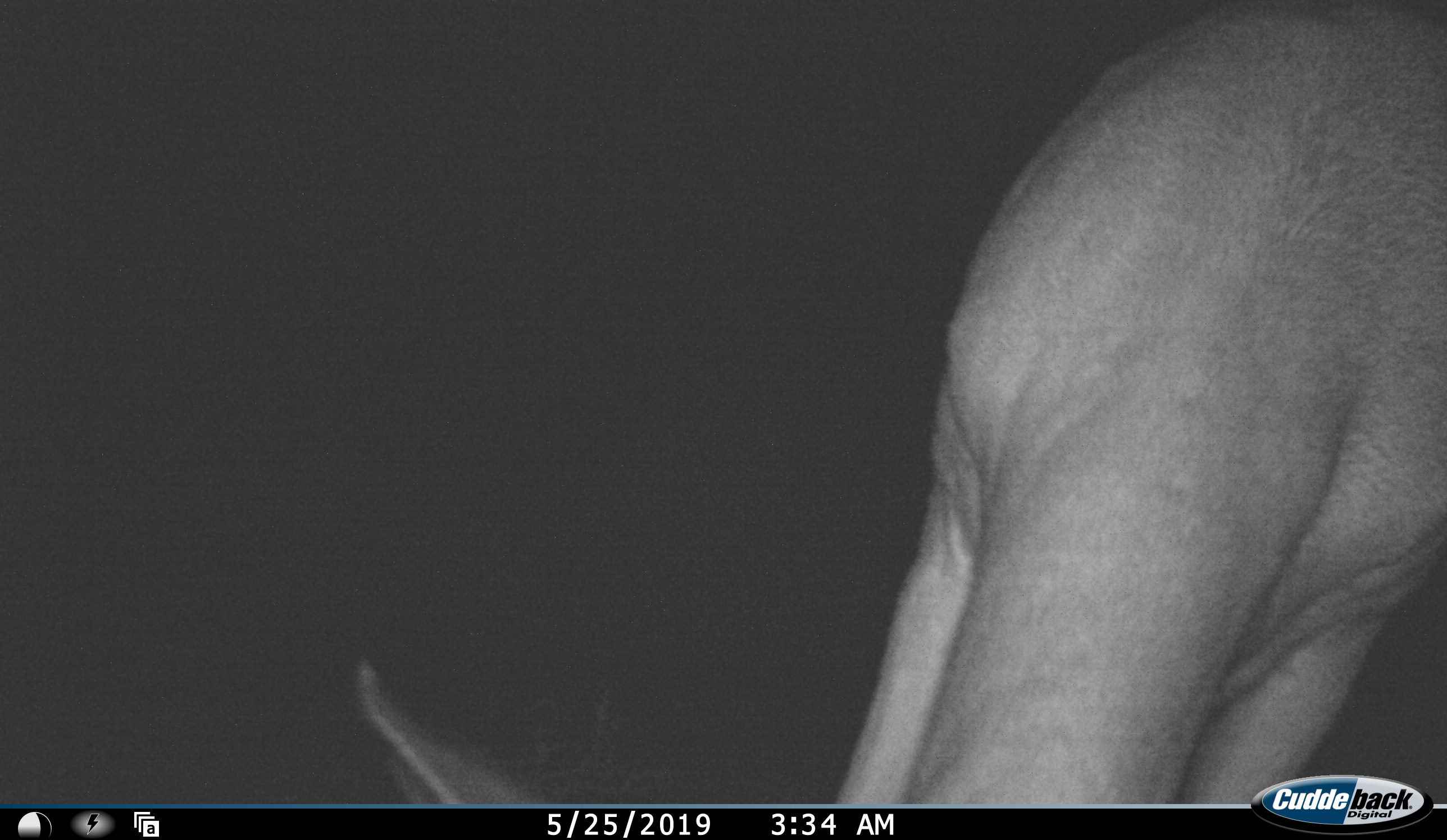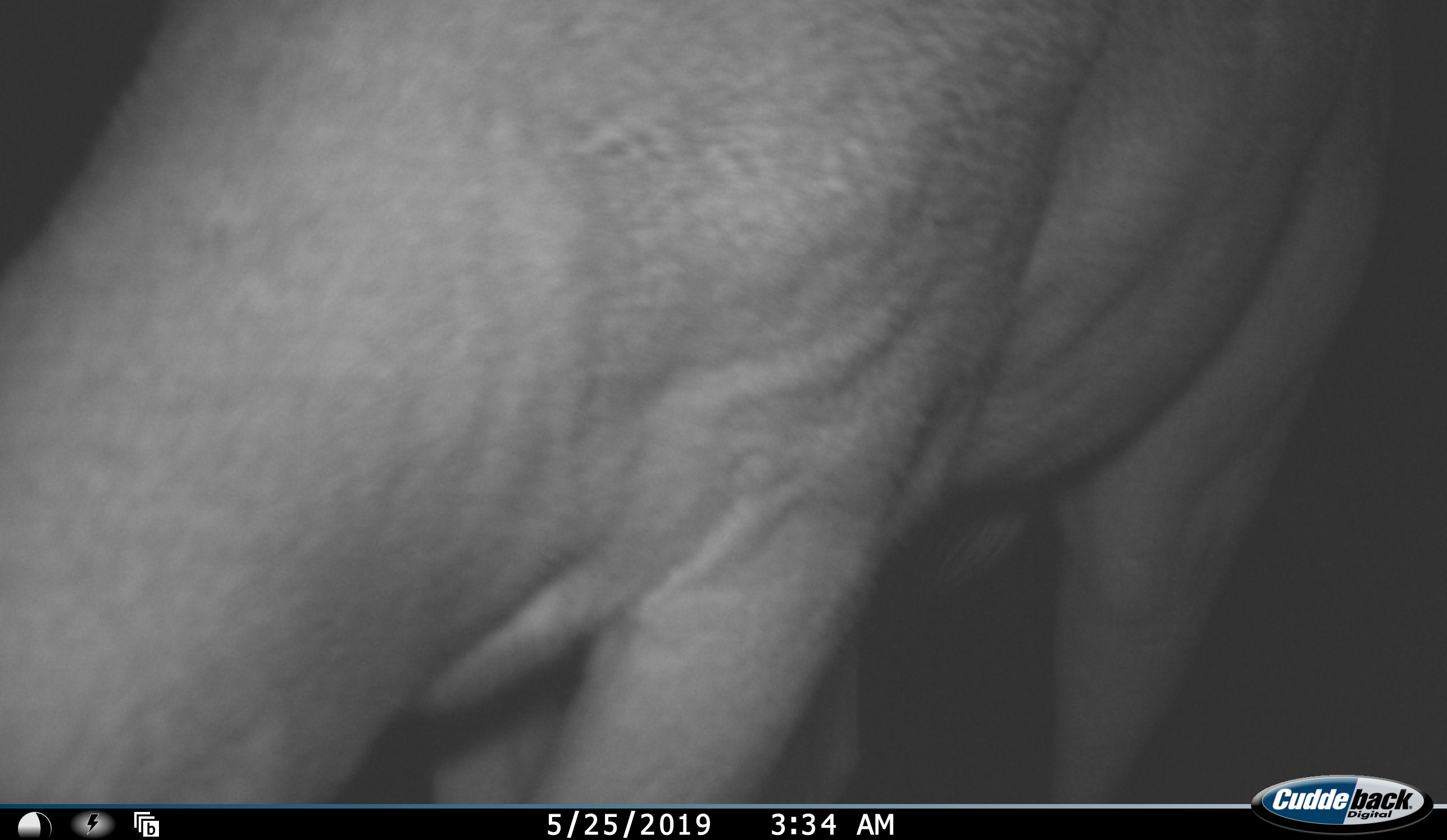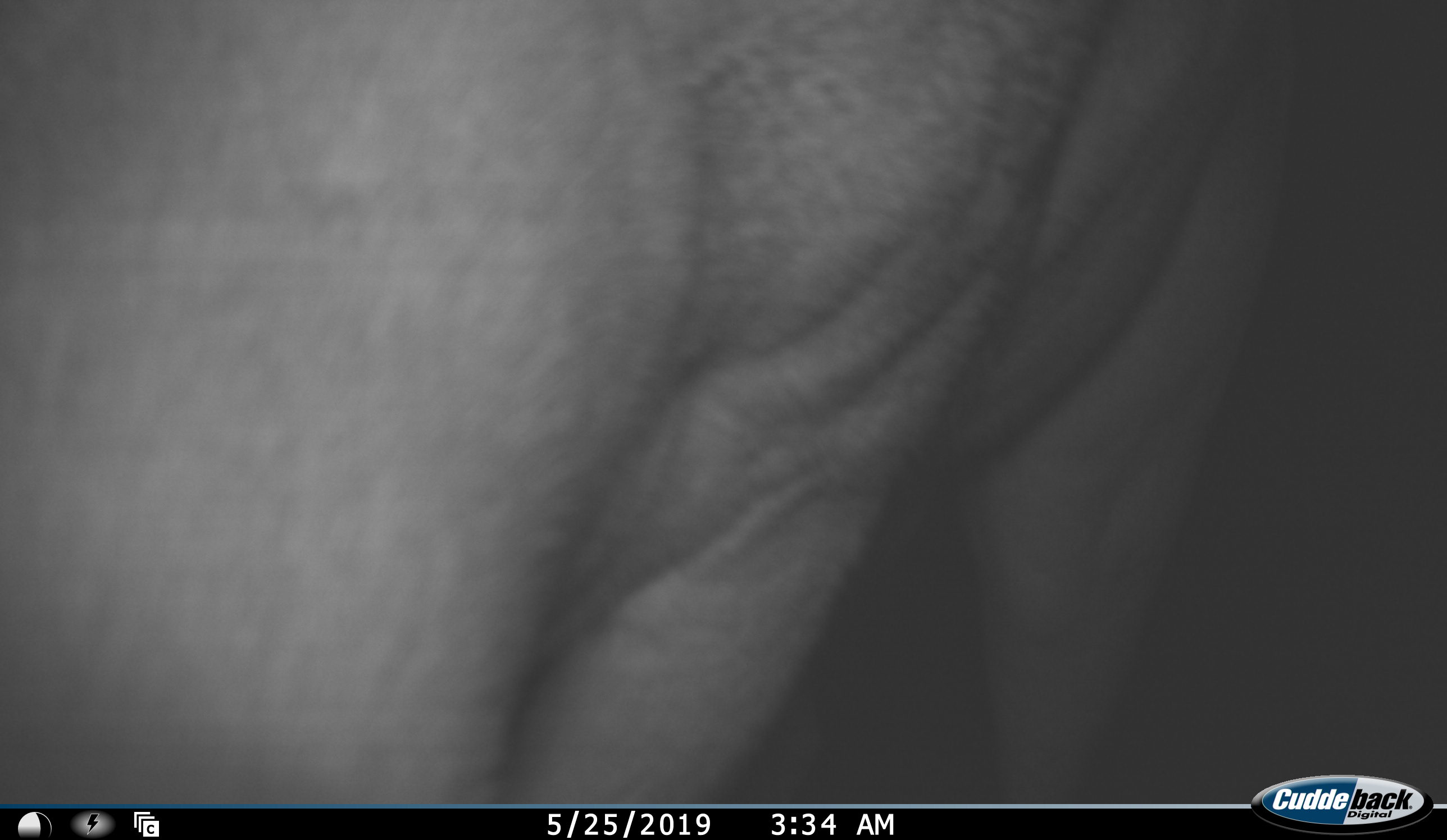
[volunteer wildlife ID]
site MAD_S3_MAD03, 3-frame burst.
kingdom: Animalia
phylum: Chordata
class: Mammalia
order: Artiodactyla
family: Bovidae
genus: Aepyceros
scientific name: Aepyceros melampus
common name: impala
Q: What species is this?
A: Impala (Aepyceros melampus).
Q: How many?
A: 1.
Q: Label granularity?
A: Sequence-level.